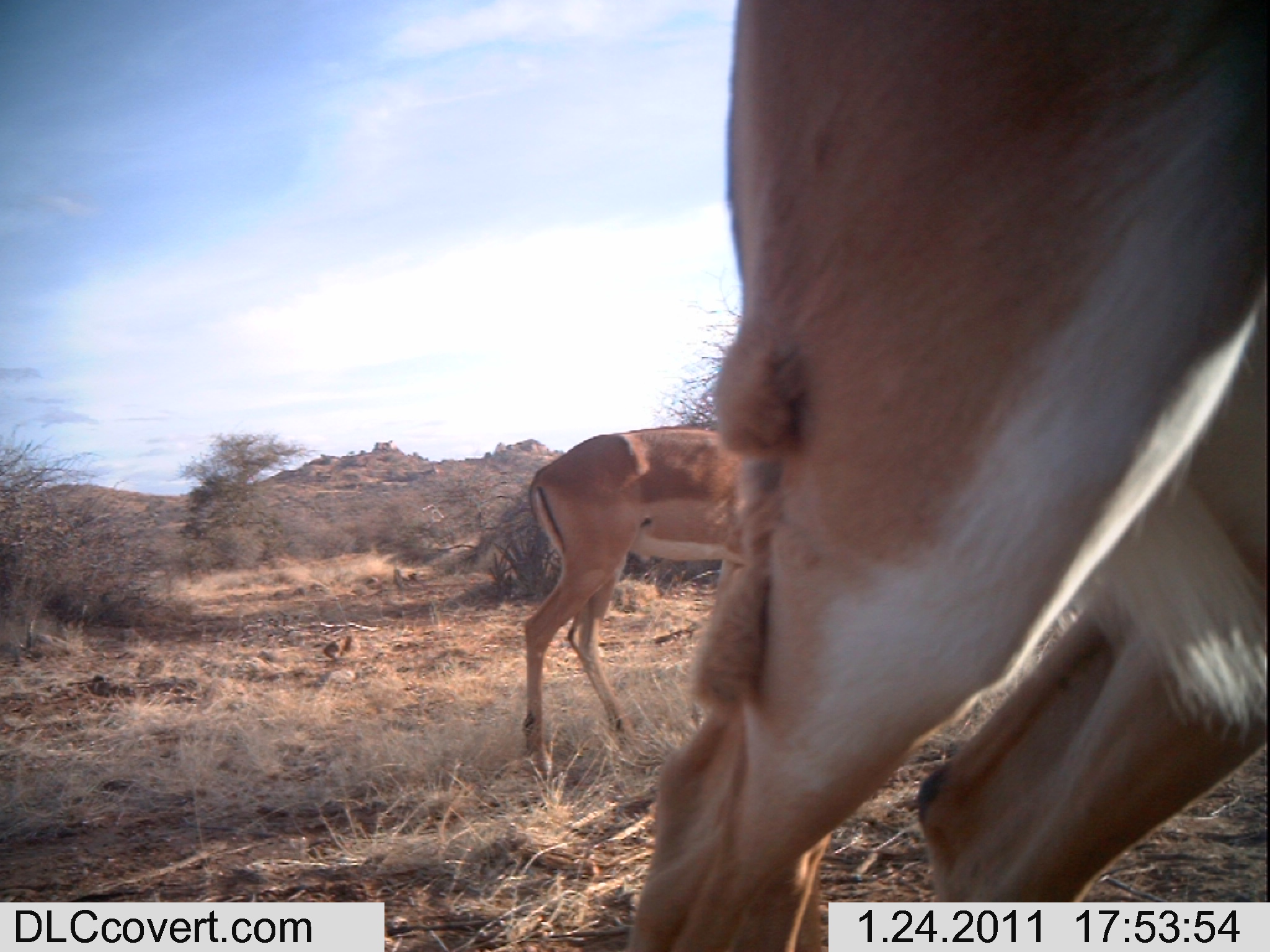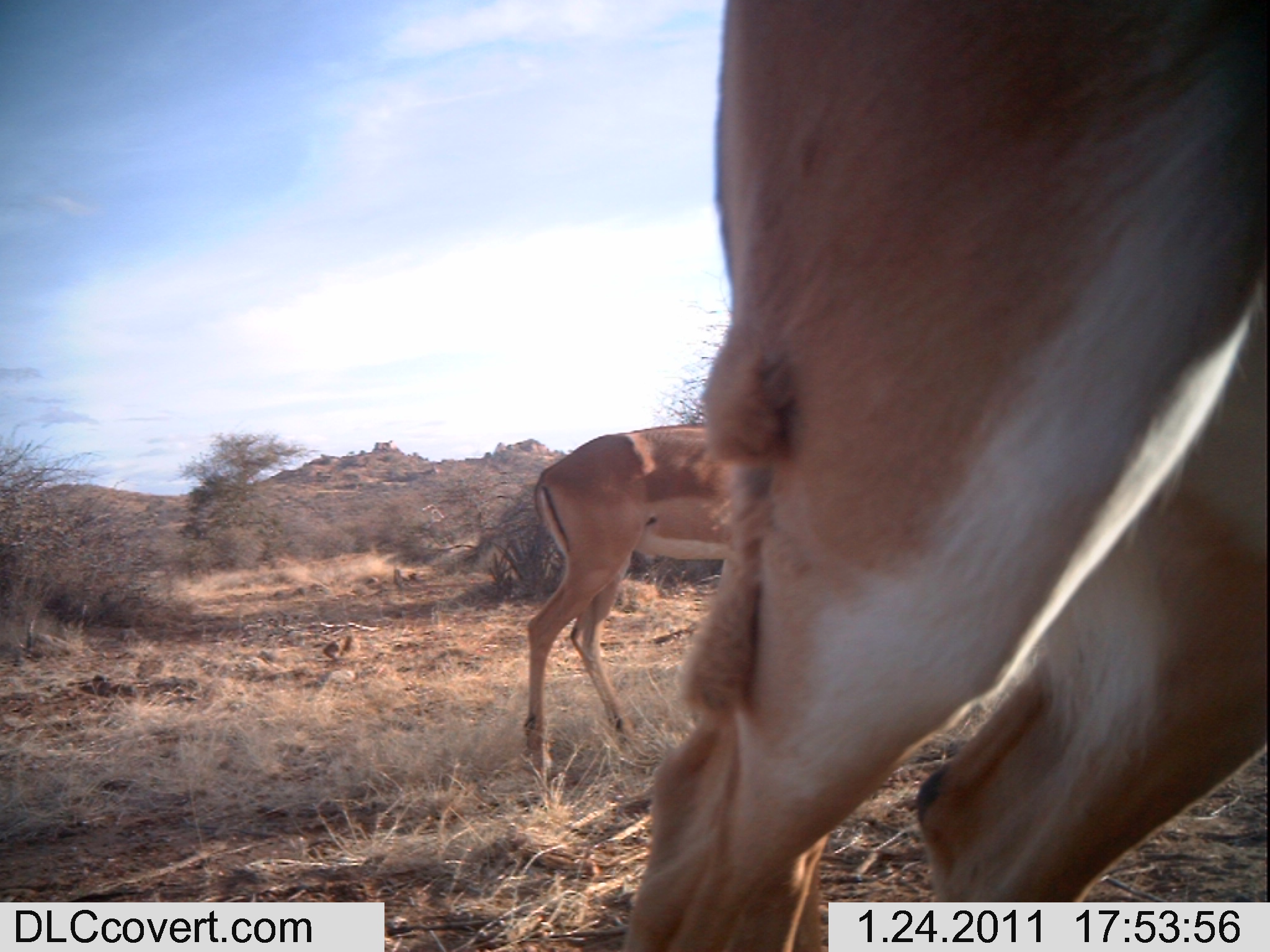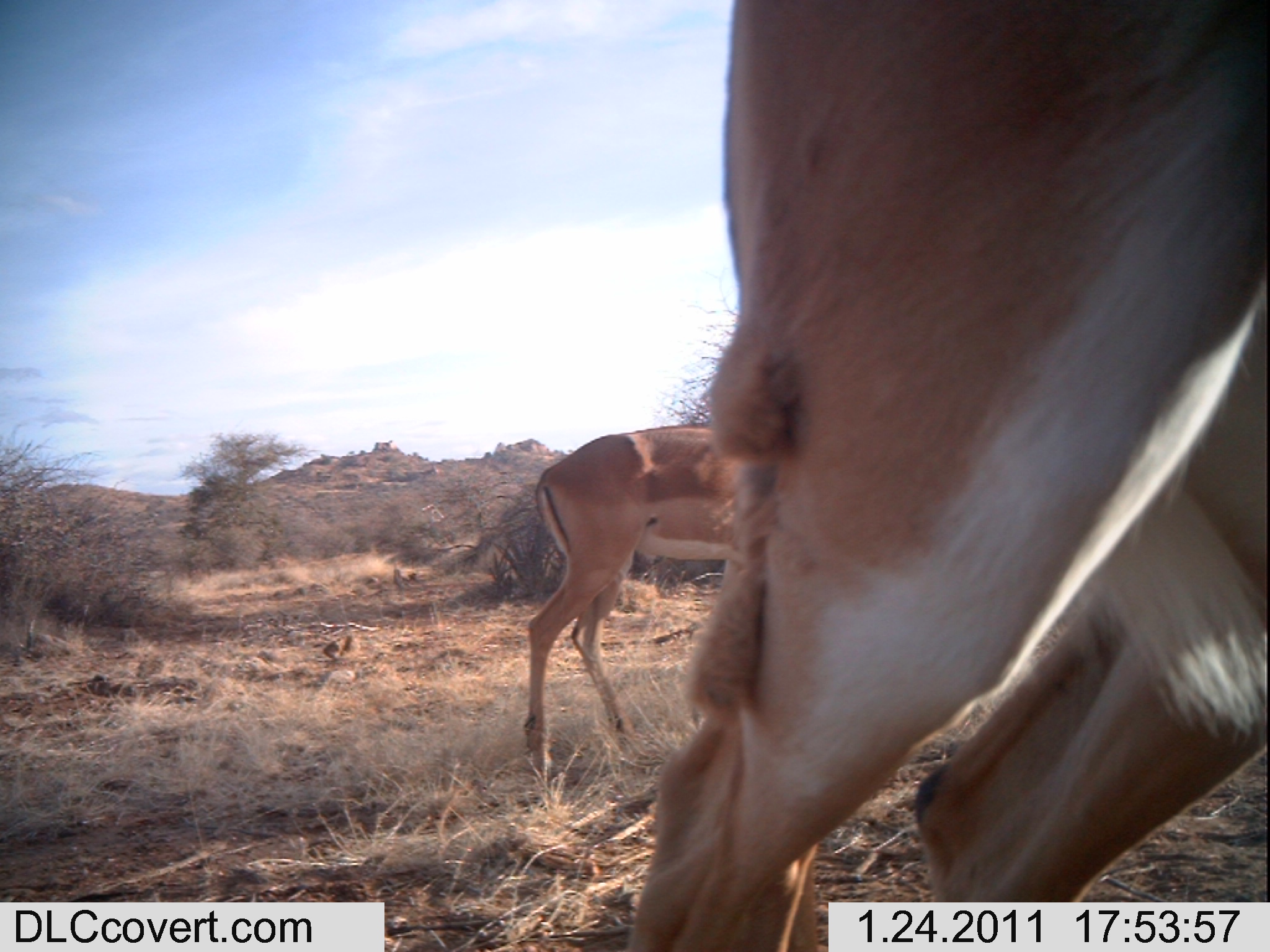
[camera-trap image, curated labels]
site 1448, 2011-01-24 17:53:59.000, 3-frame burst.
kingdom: Animalia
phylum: Chordata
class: Mammalia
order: Artiodactyla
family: Bovidae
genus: Aepyceros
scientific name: Aepyceros melampus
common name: impala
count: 2